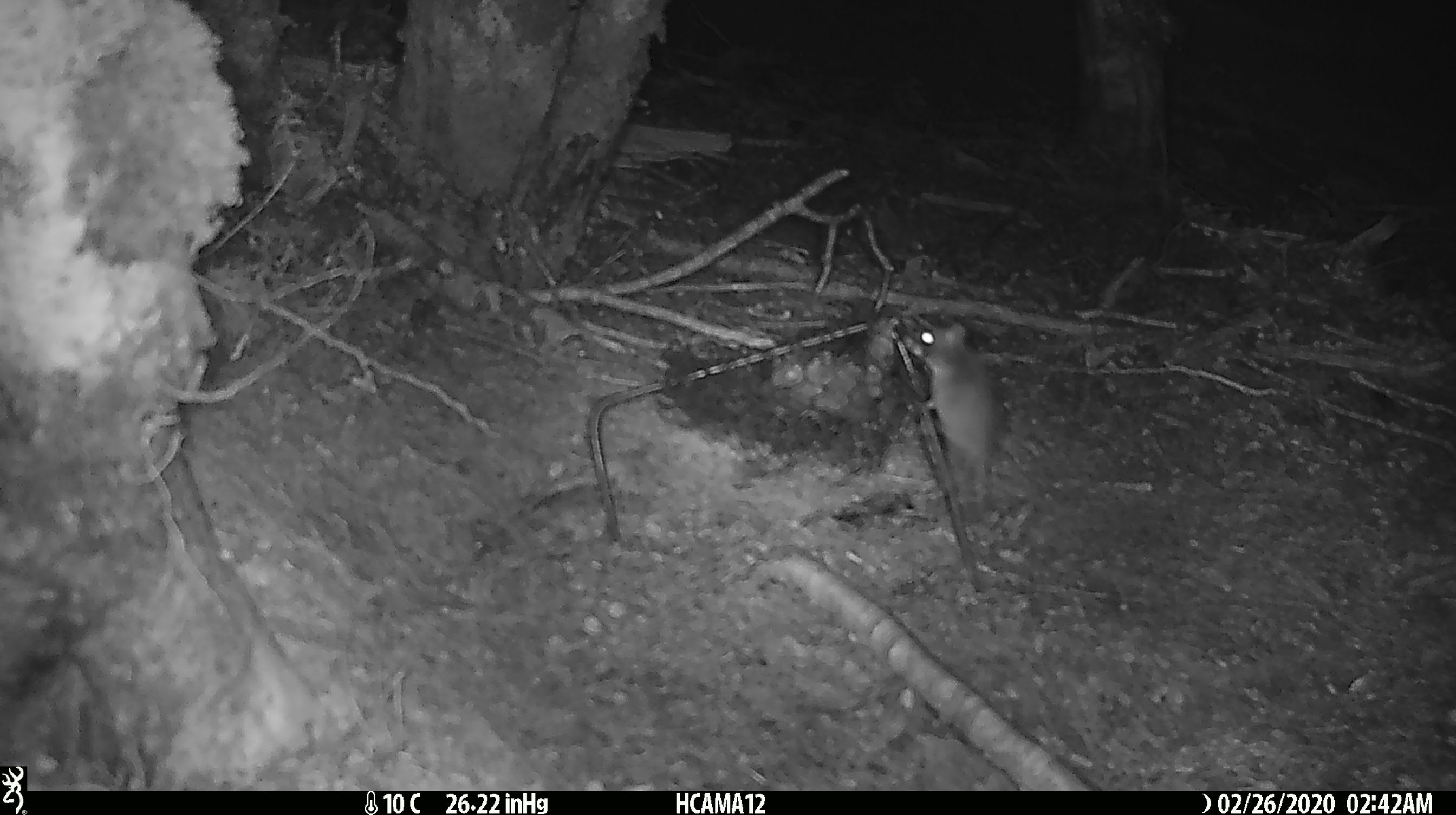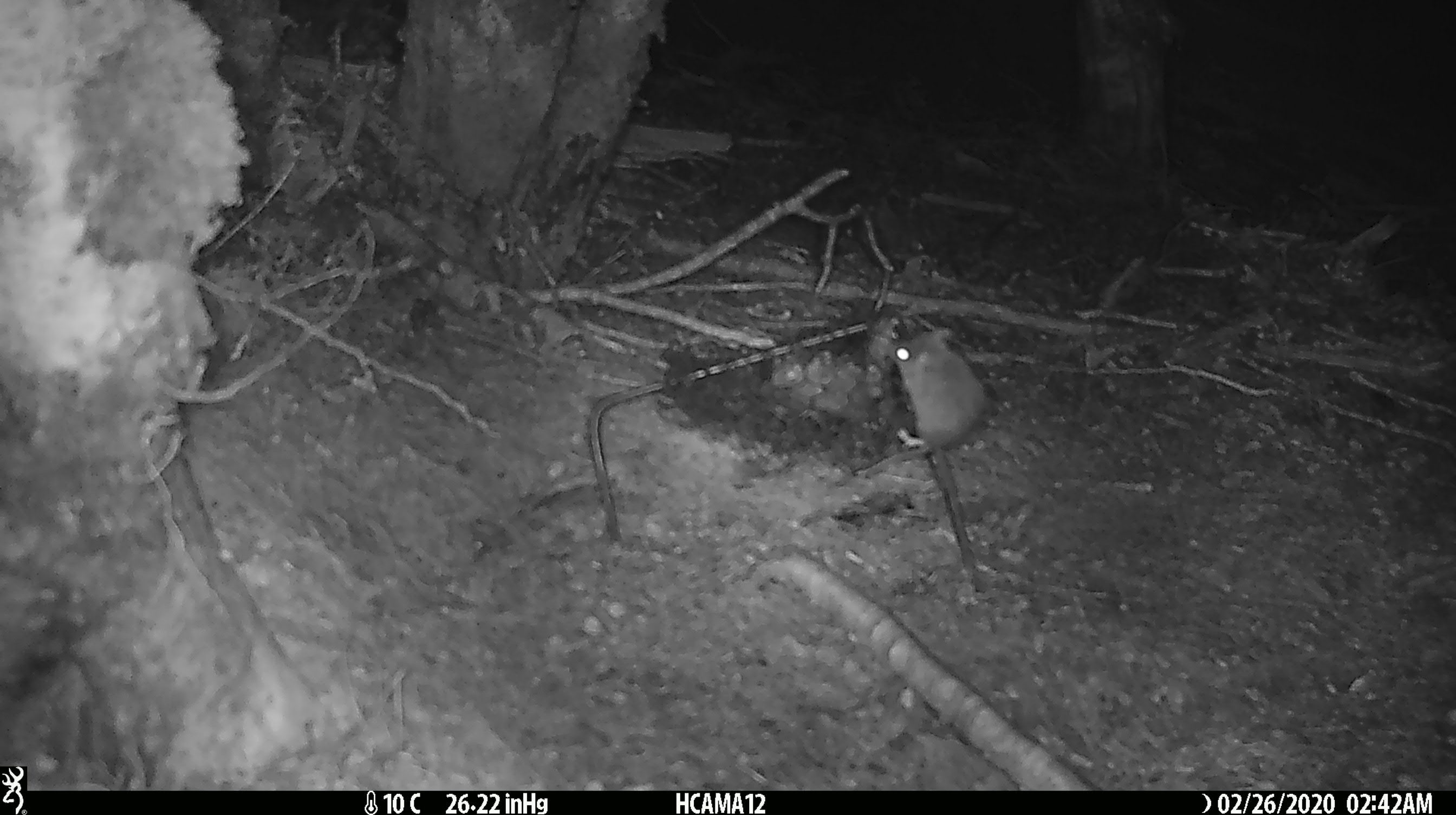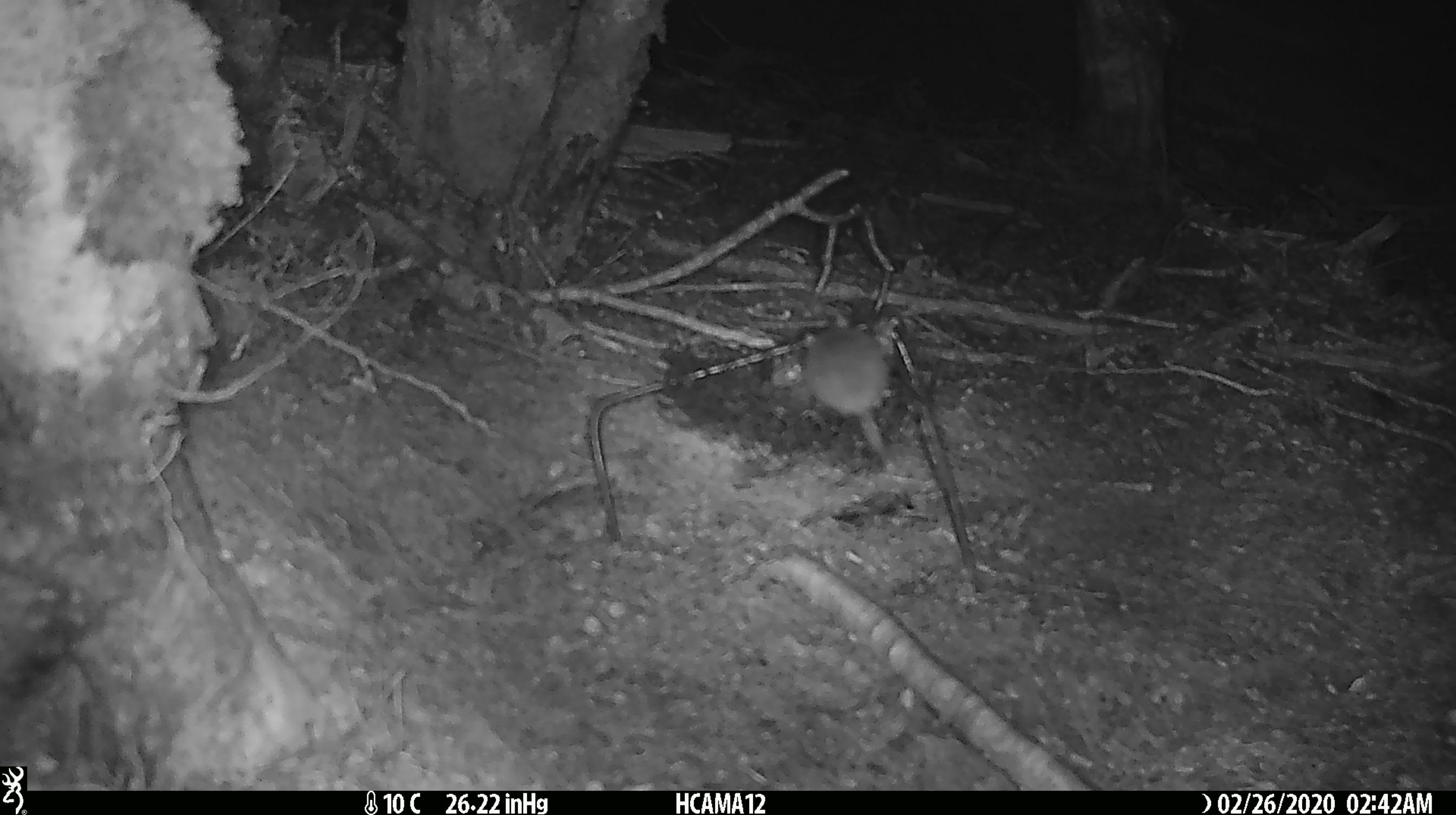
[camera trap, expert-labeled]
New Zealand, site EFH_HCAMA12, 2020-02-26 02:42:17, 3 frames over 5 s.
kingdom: Animalia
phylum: Chordata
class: Mammalia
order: Rodentia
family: Muridae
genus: Mus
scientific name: Mus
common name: mouse